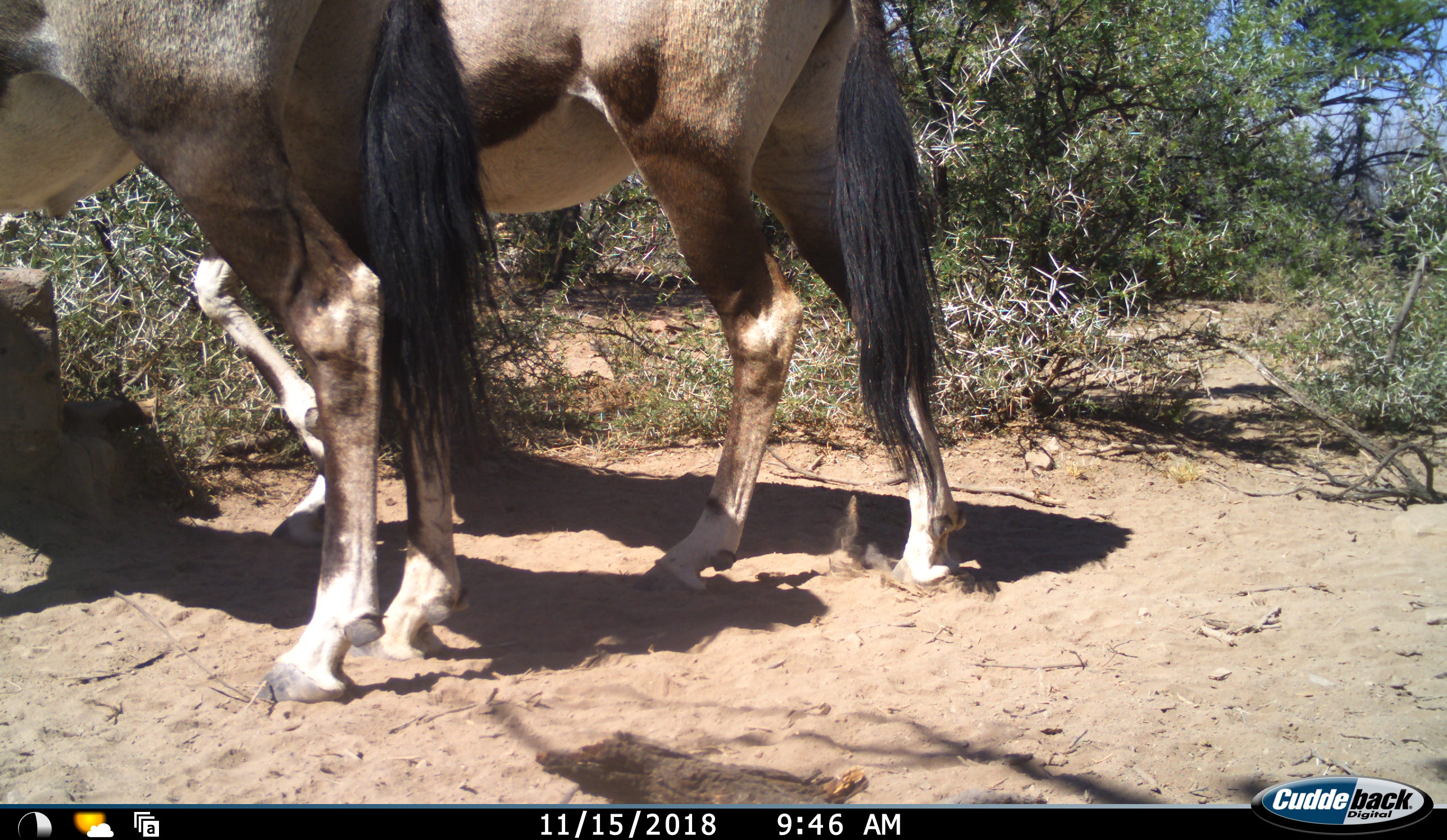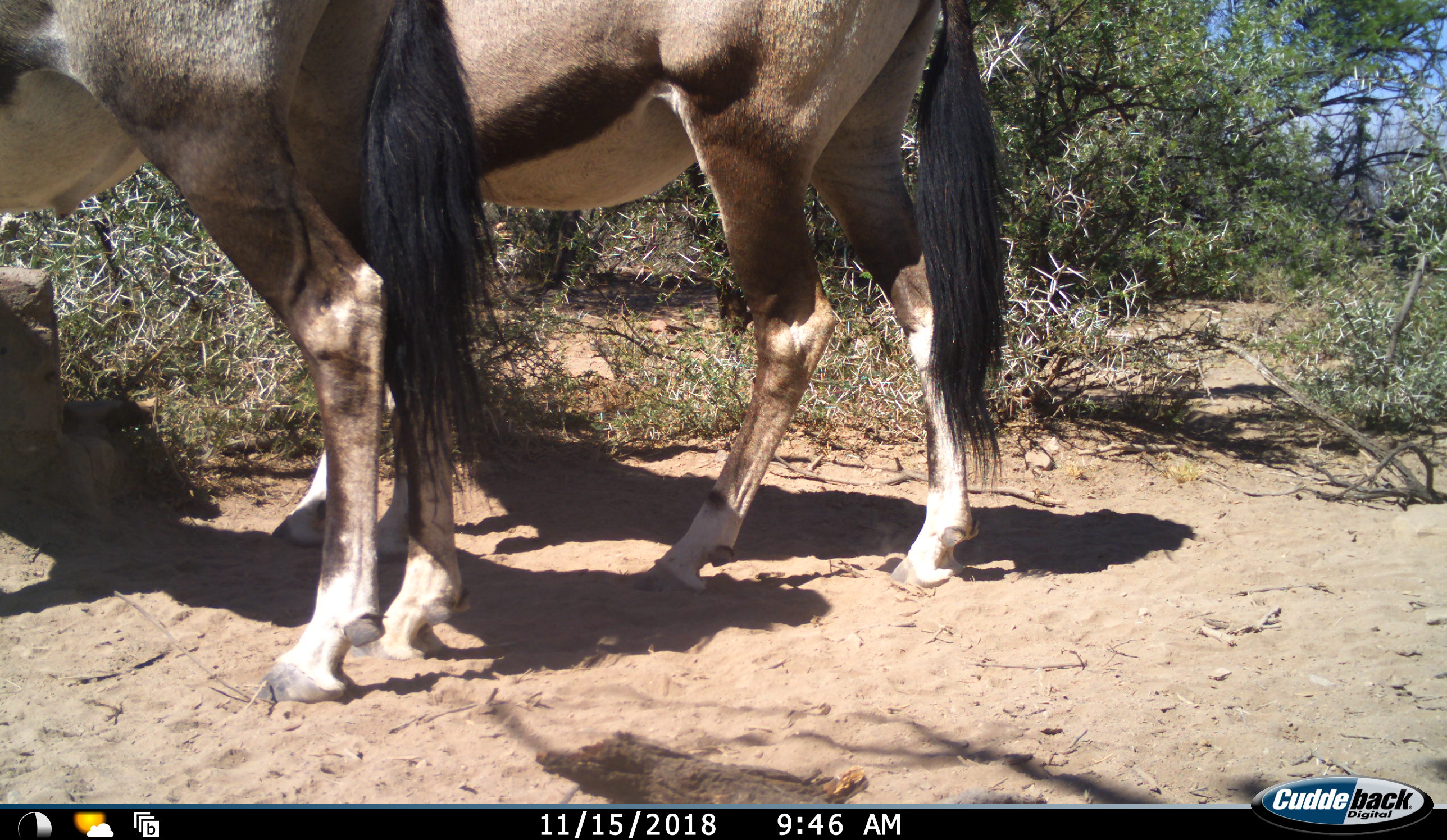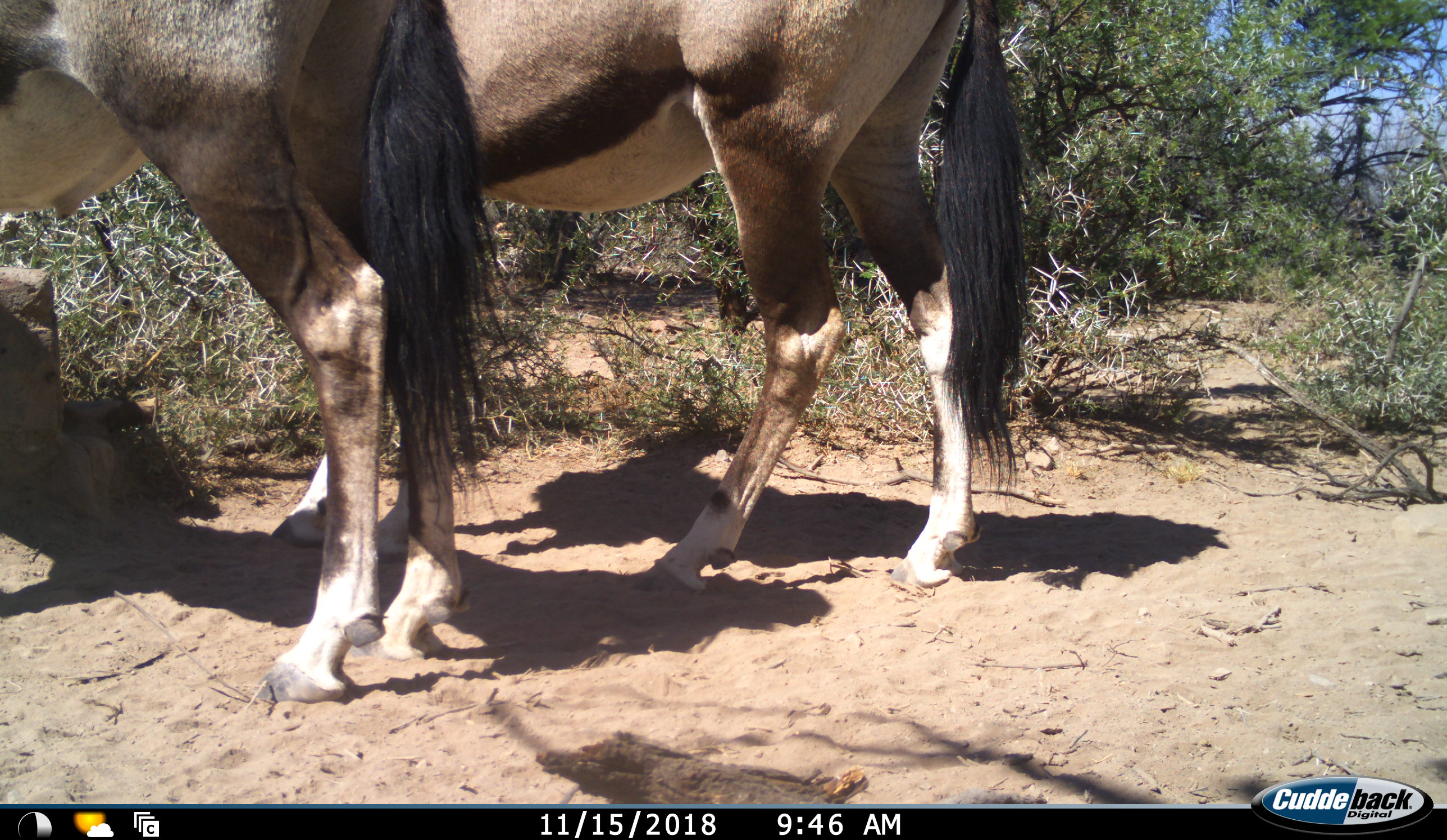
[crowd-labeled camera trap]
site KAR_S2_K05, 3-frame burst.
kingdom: Animalia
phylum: Chordata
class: Mammalia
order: Artiodactyla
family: Bovidae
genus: Oryx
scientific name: Oryx gazella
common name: gemsbok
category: oryx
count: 2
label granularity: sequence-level